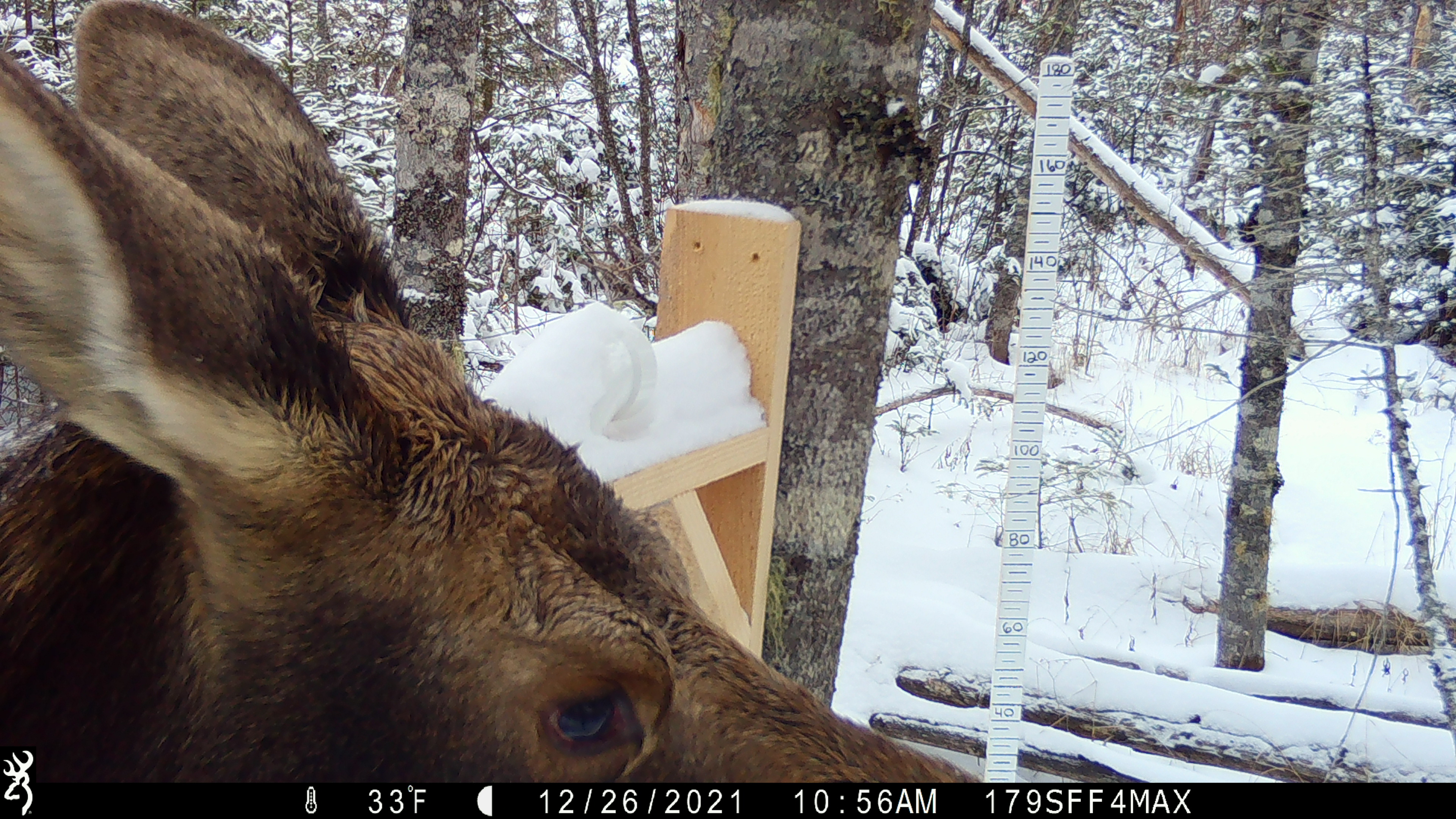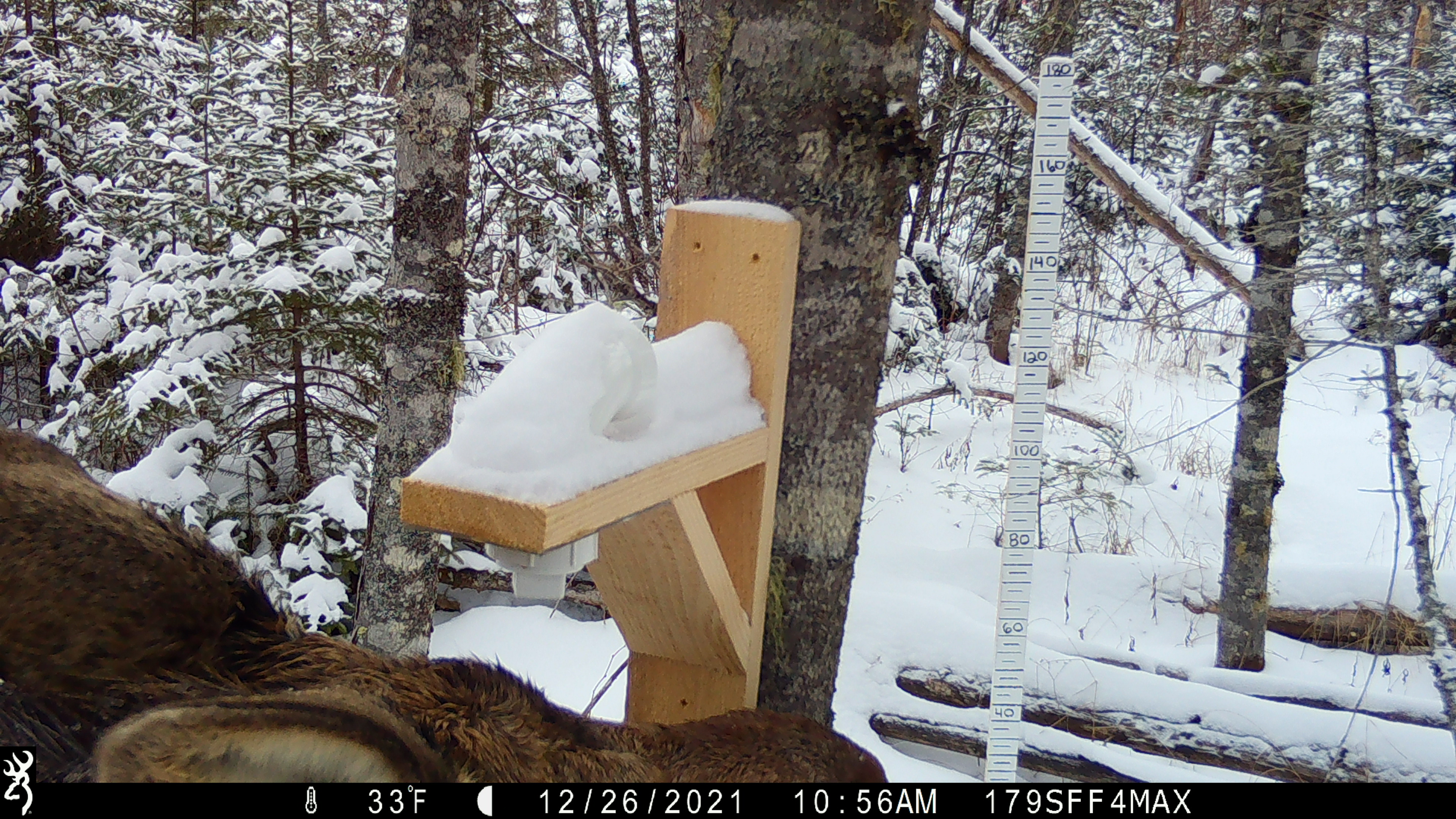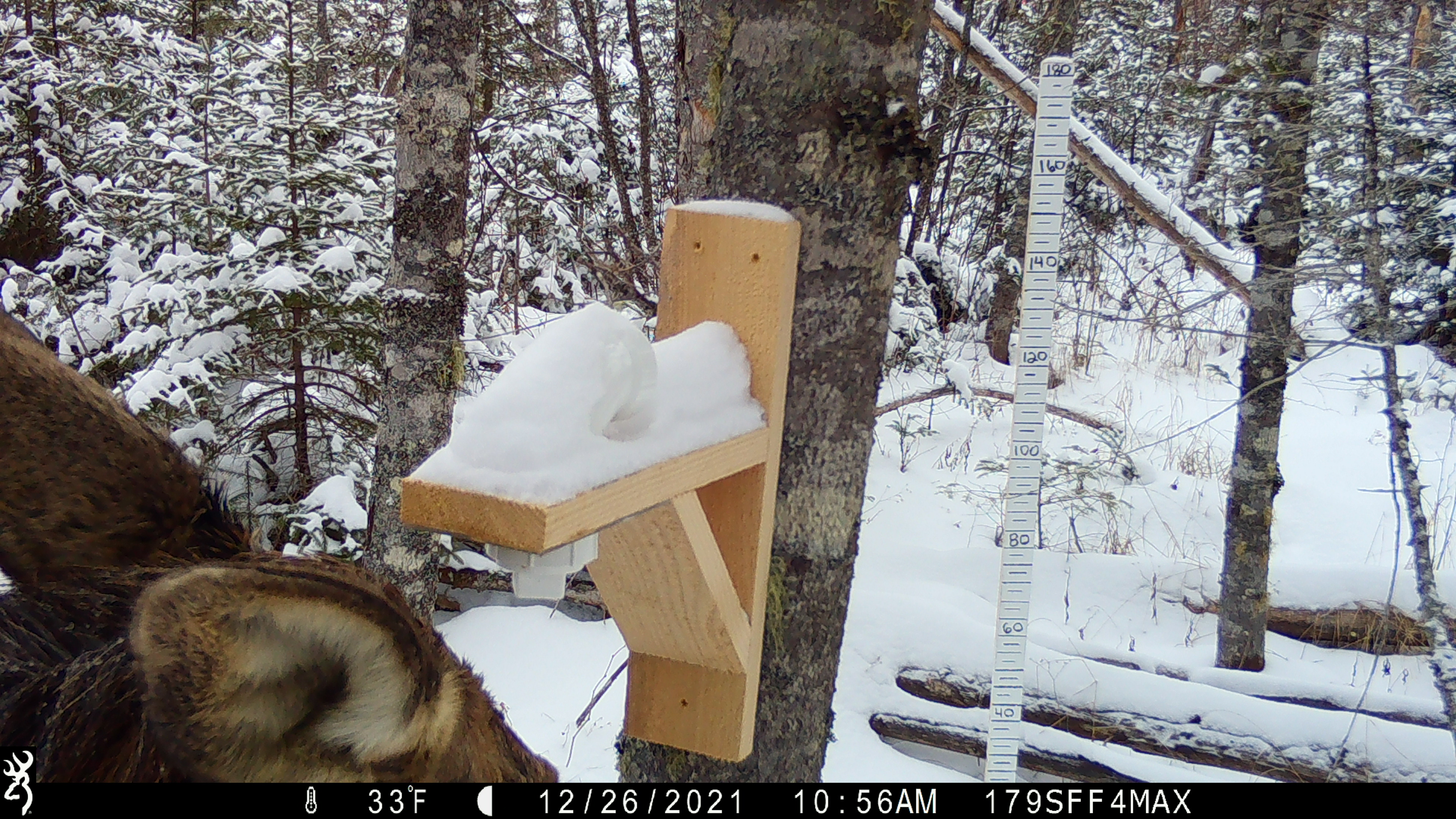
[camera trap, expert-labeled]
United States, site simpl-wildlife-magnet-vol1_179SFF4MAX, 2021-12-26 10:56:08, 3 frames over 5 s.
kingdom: Animalia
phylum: Chordata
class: Mammalia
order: Artiodactyla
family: Cervidae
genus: Alces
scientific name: Alces alces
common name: moose